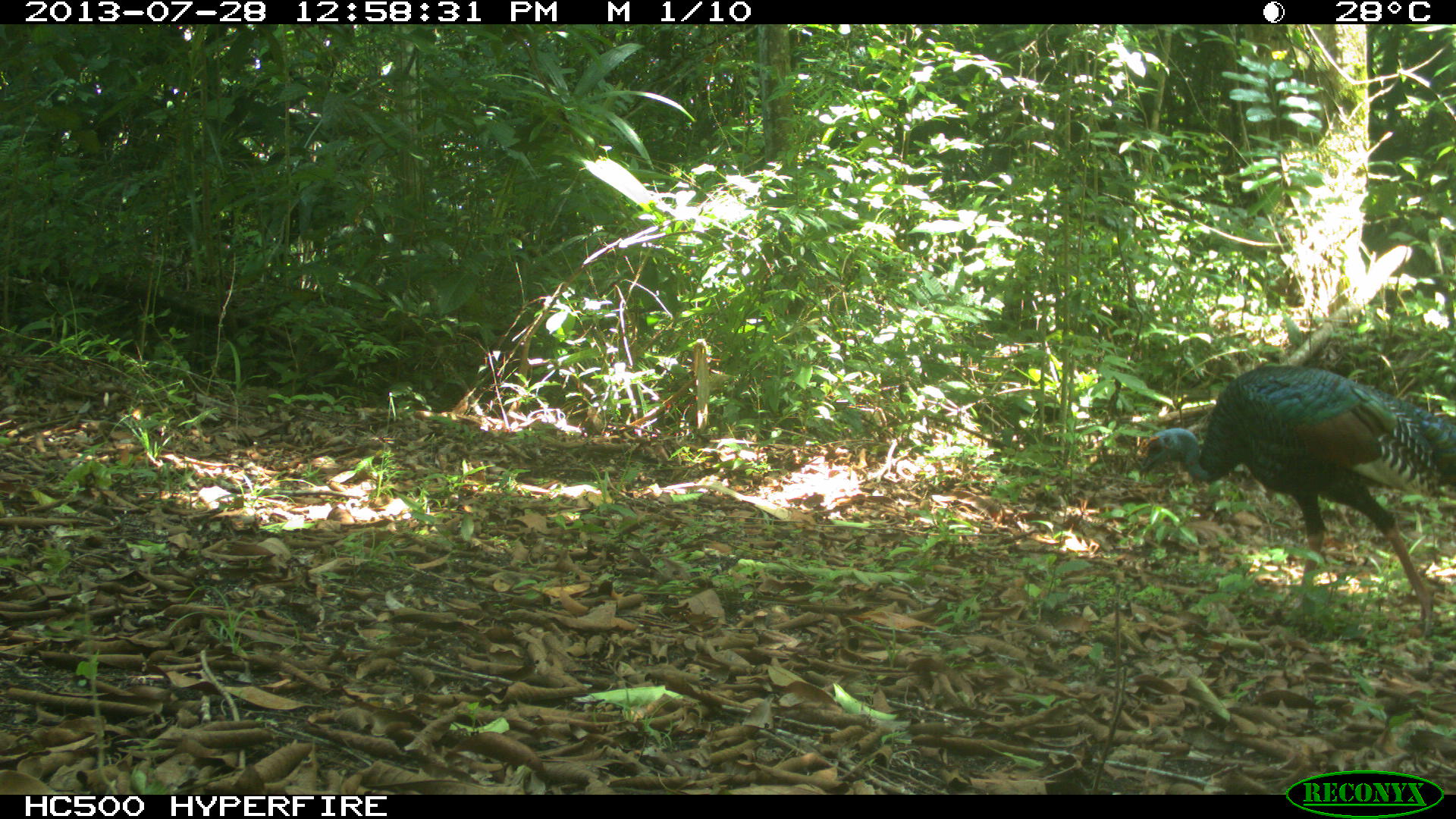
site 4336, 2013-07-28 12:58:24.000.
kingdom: Animalia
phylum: Chordata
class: Aves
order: Galliformes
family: Phasianidae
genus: Meleagris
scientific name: Meleagris ocellata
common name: ocellated turkey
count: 1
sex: female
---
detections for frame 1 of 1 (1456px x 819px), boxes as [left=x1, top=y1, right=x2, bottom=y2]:
meleagris ocellata: [left=1133, top=362, right=1454, bottom=642]